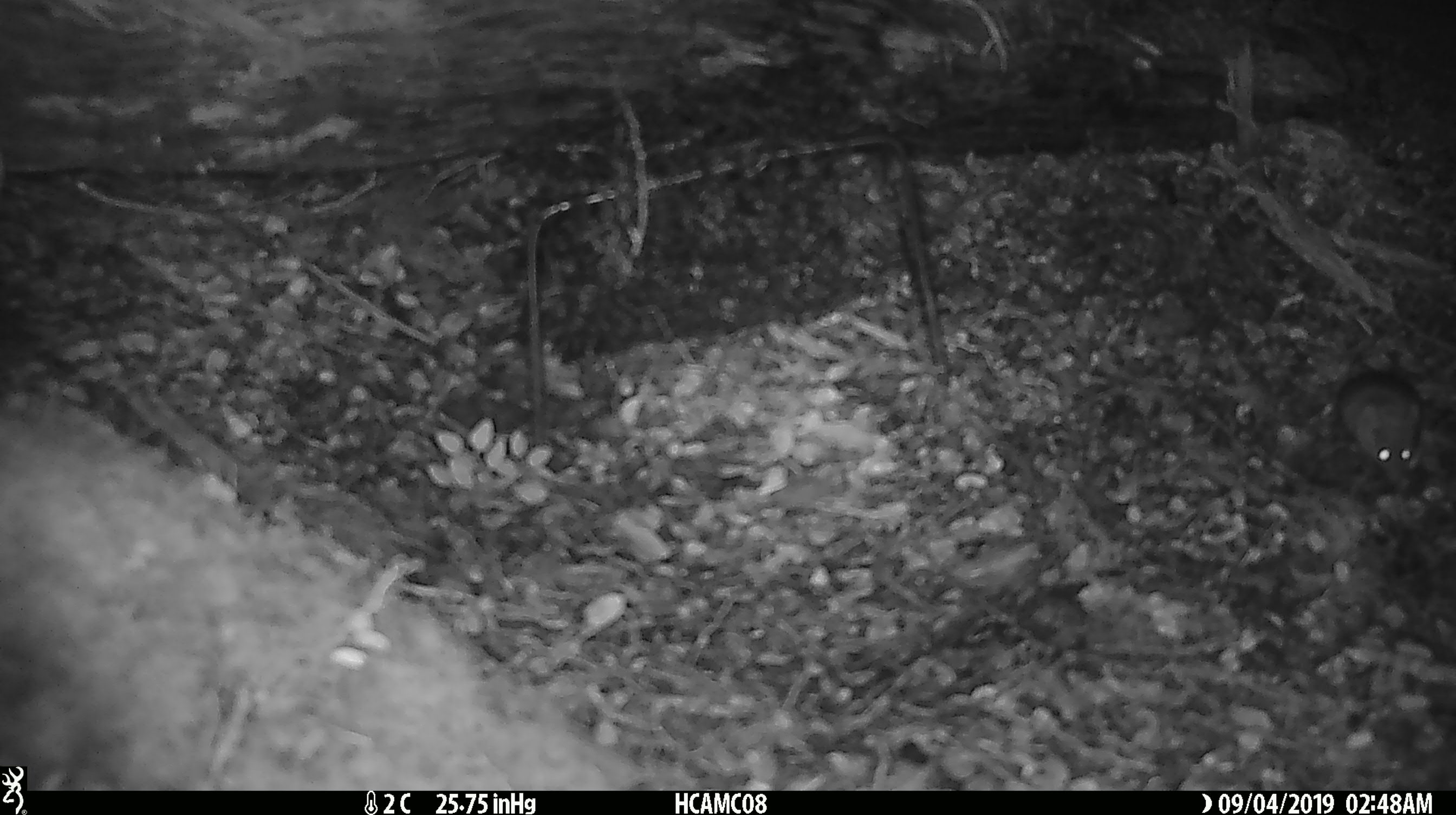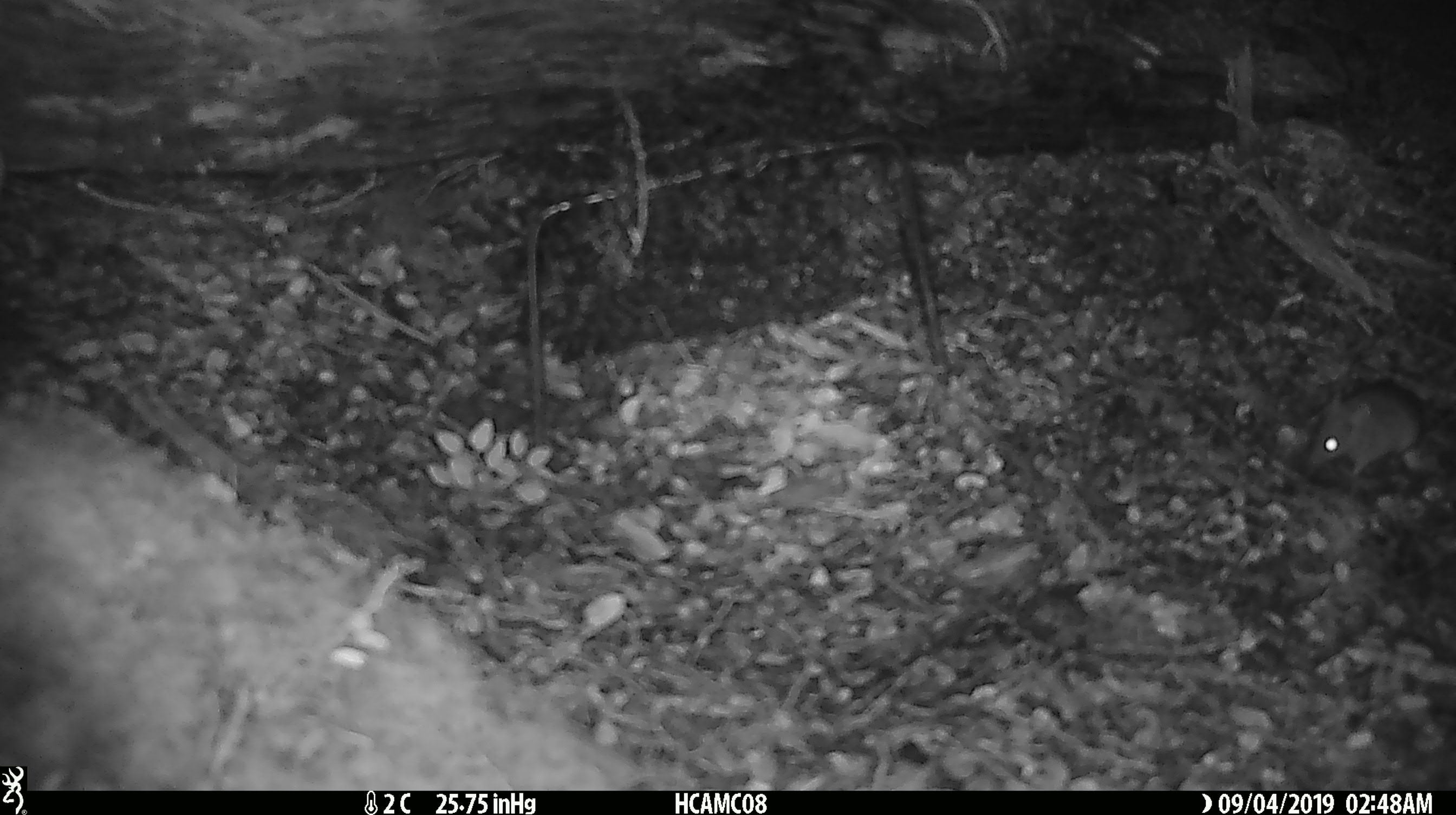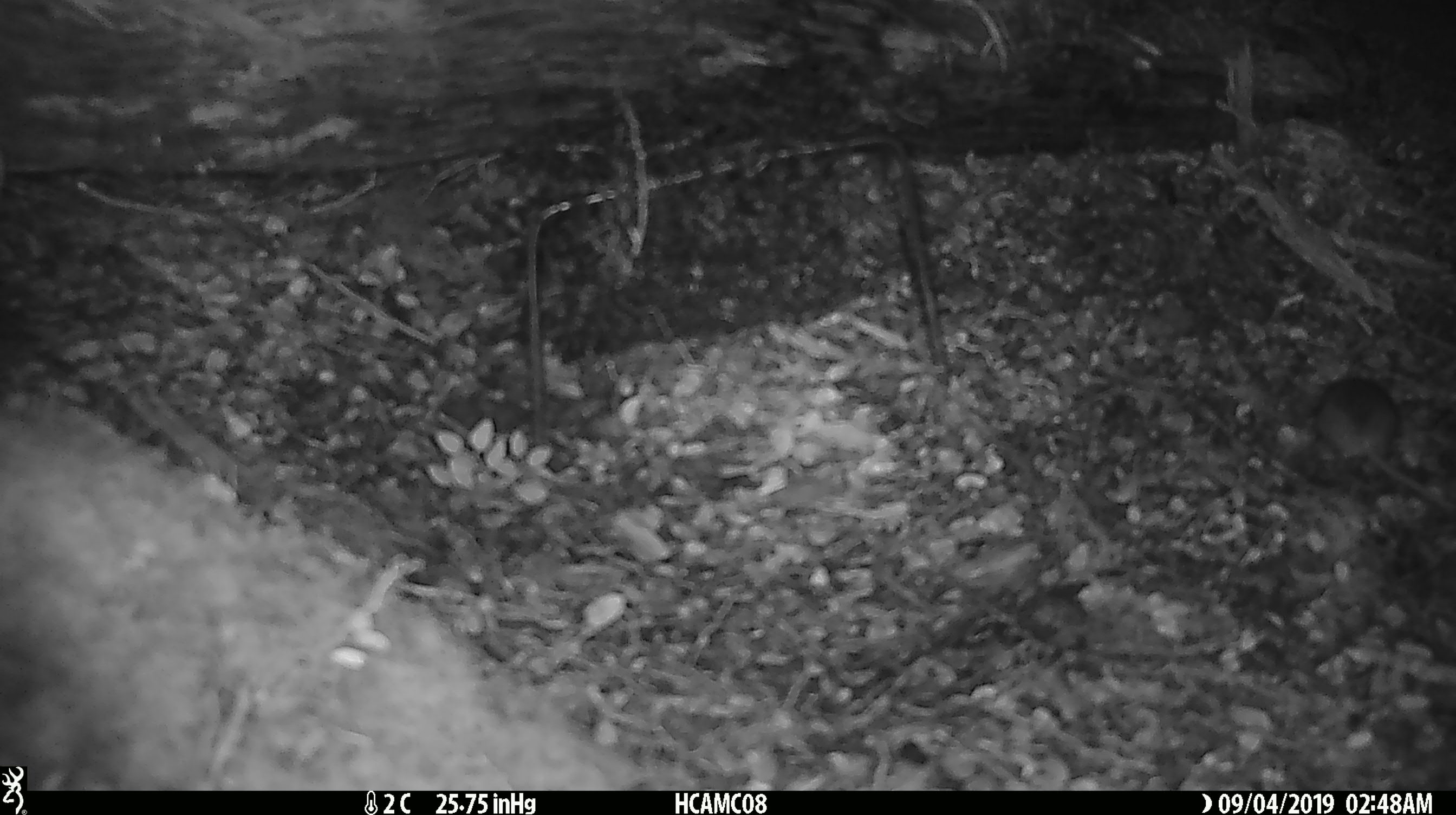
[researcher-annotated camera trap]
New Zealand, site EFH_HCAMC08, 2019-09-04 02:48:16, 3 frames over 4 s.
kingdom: Animalia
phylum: Chordata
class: Mammalia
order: Rodentia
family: Muridae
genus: Mus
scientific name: Mus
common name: mouse